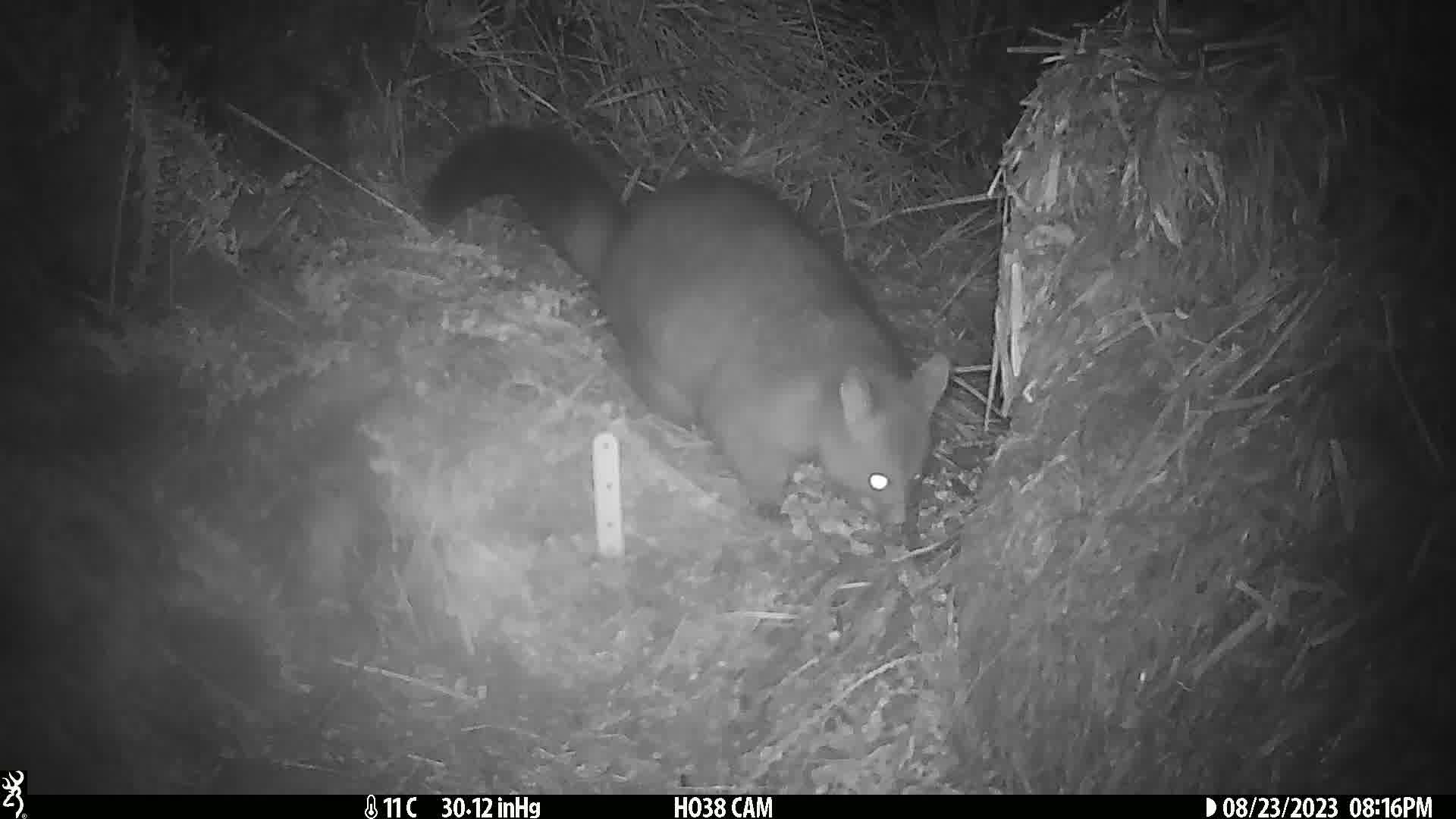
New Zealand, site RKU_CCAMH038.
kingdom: Animalia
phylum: Chordata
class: Mammalia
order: Diprotodontia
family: Phalangeridae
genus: Trichosurus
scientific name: Trichosurus vulpecula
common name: common brushtail possum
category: possum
Possum (common brushtail possum) (Trichosurus vulpecula).